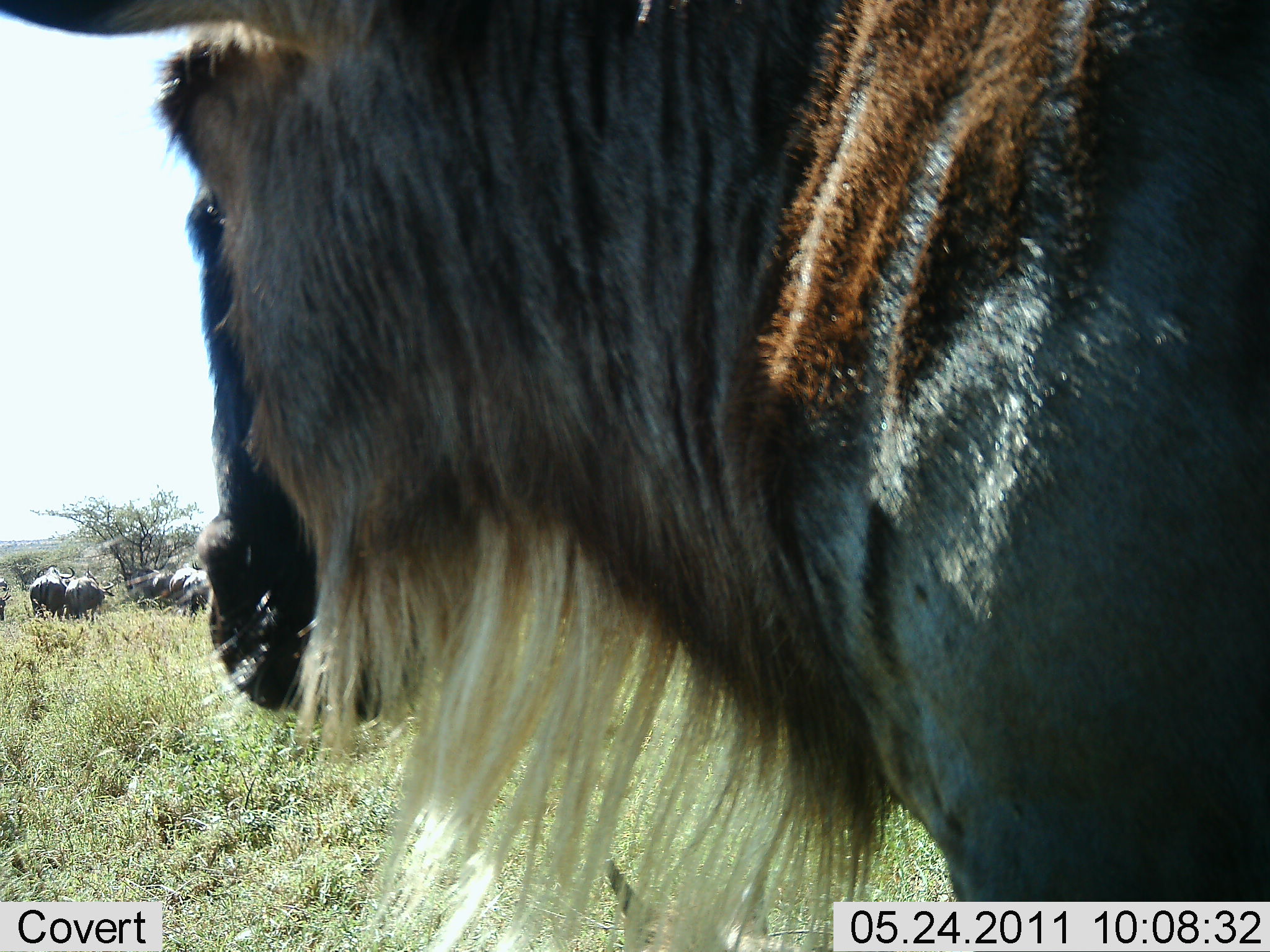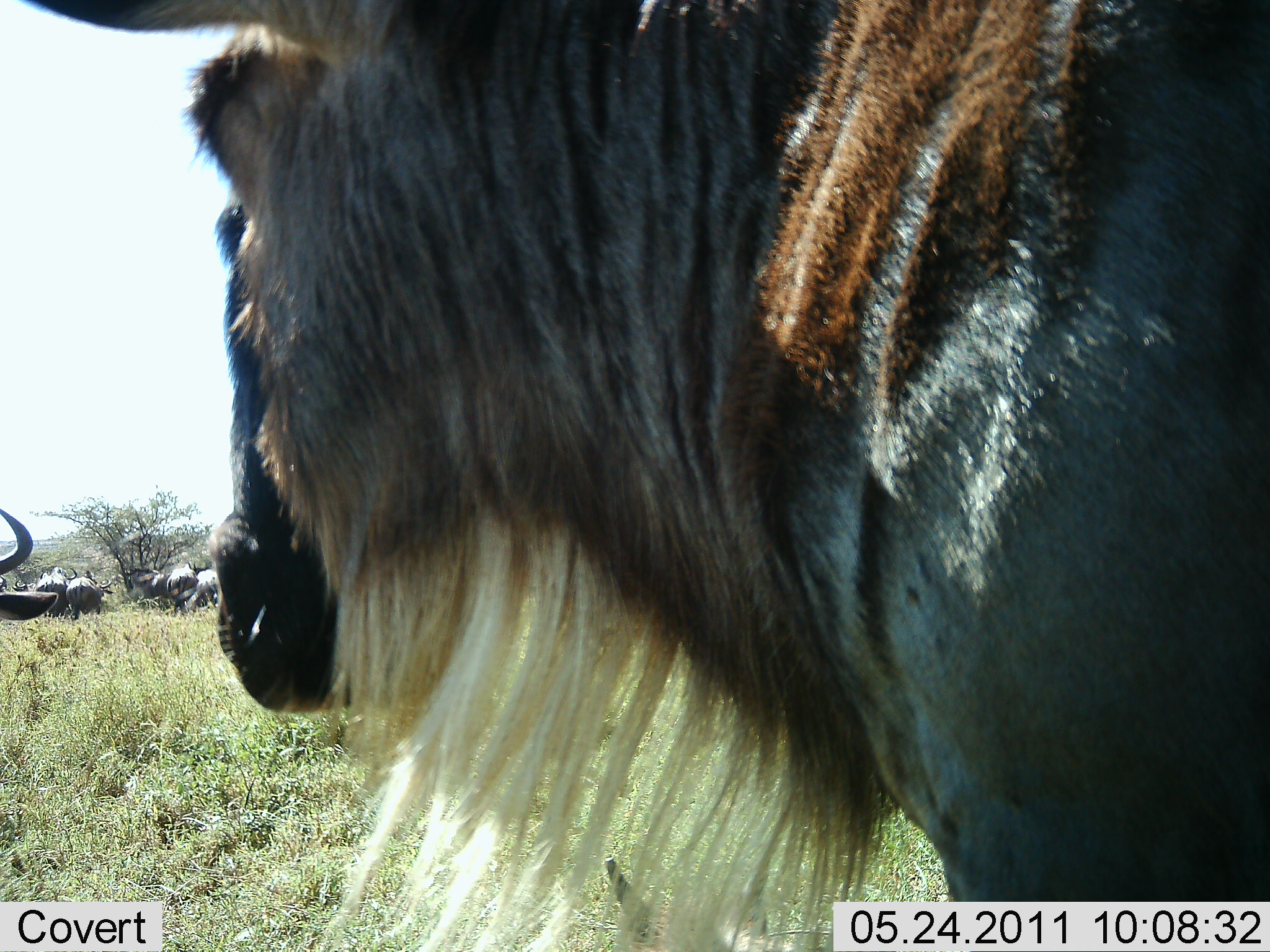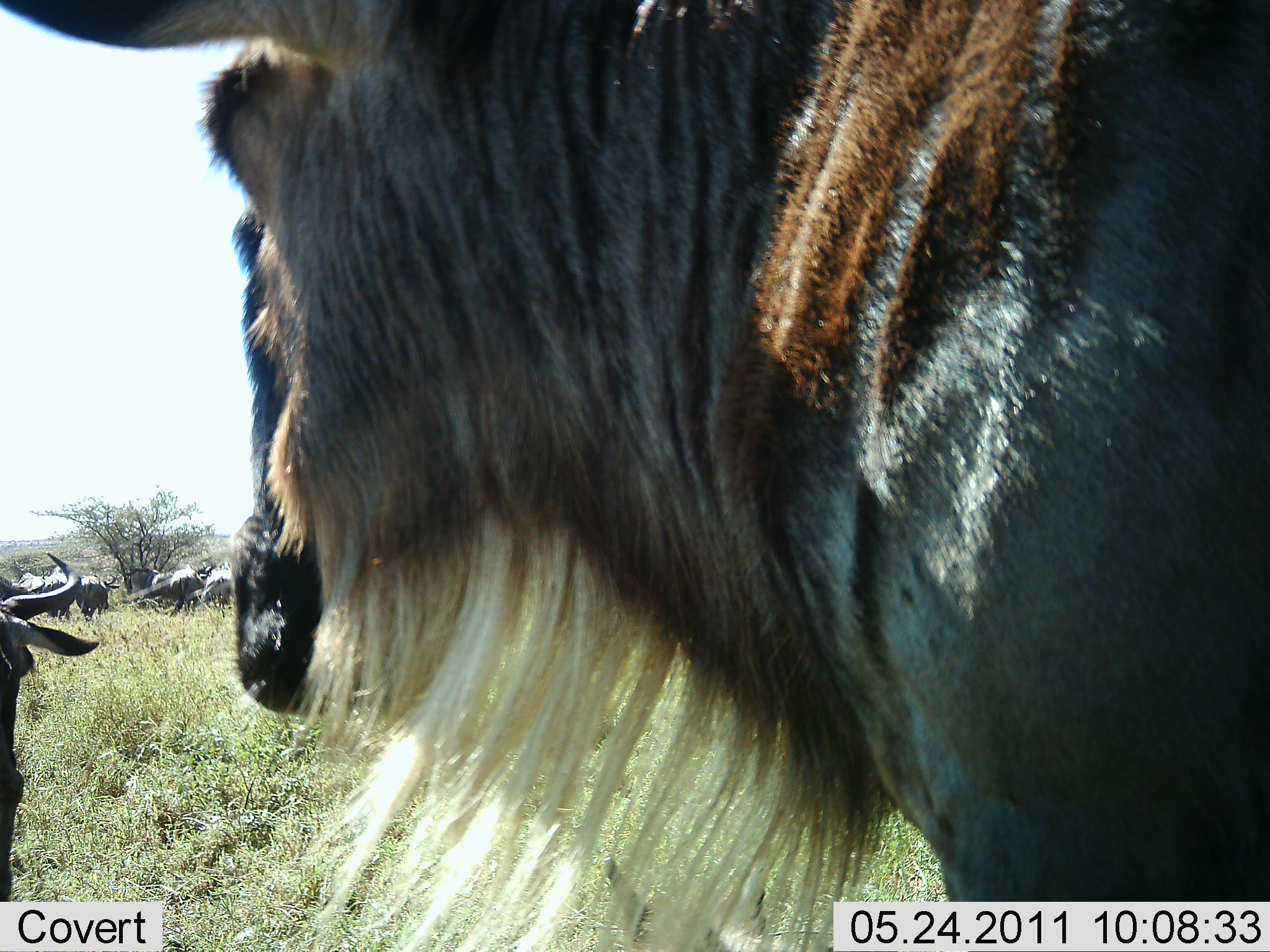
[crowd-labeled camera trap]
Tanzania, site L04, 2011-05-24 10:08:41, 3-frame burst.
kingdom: Animalia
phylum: Chordata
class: Mammalia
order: Artiodactyla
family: Bovidae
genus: Connochaetes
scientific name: Connochaetes taurinus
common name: blue wildebeest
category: wildebeest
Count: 6.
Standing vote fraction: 70%.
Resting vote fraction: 10%.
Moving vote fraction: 30%.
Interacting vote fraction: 0%.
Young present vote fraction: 0%.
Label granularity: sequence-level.